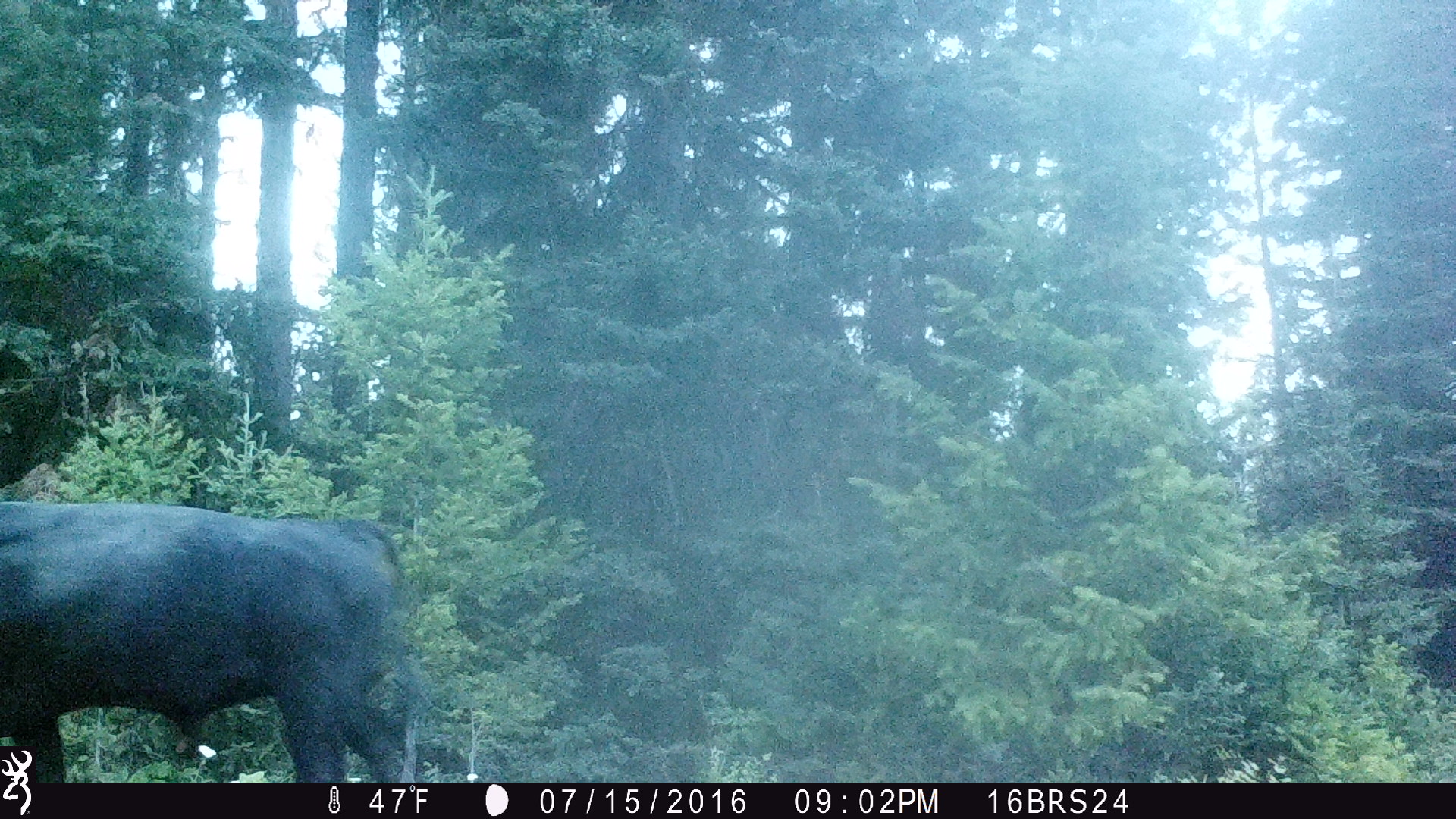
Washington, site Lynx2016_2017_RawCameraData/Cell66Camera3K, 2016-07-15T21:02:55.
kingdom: Animalia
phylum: Chordata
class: Mammalia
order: Artiodactyla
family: Bovidae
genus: Bos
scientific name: Bos taurus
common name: domestic cattle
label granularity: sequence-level